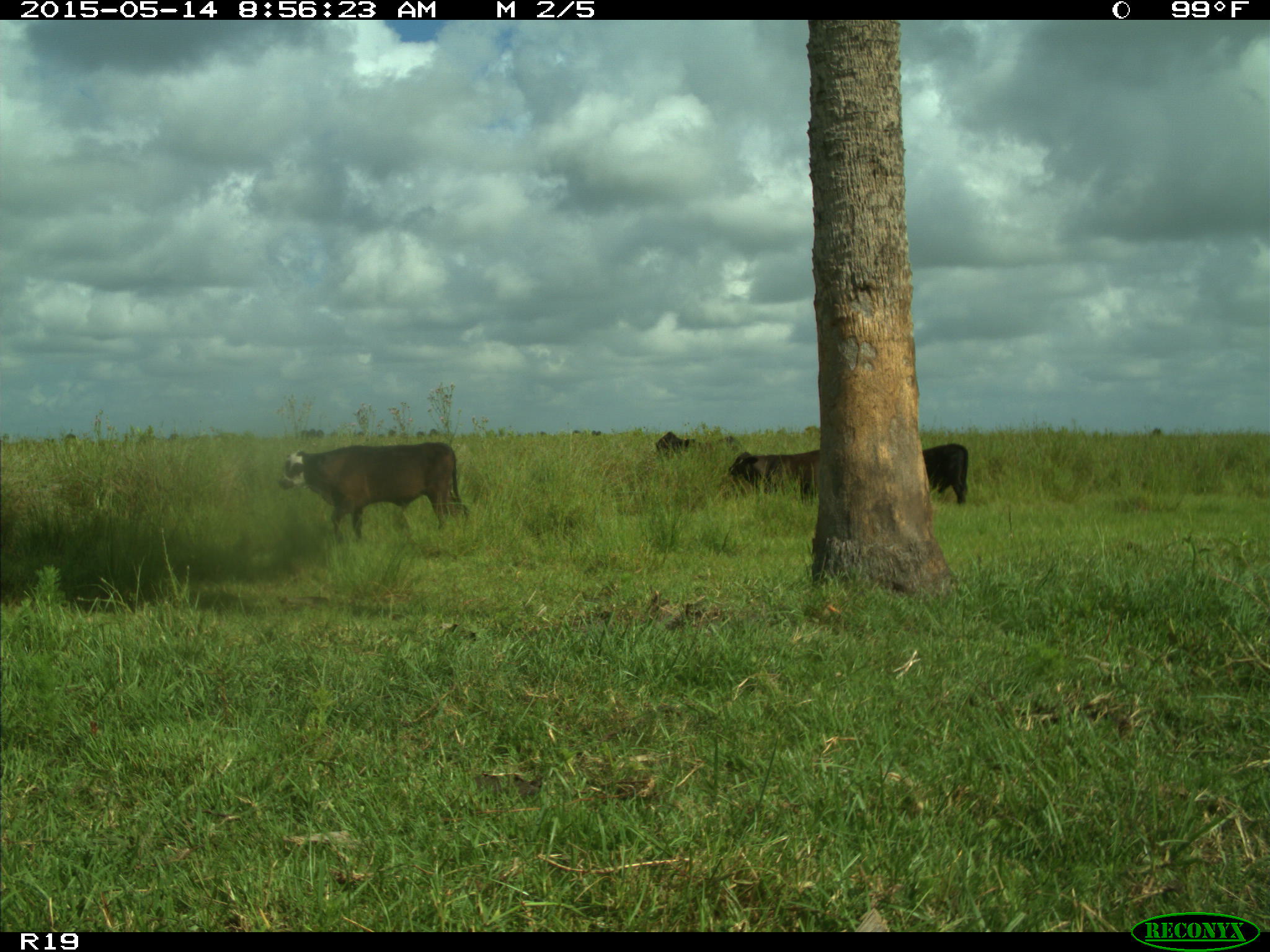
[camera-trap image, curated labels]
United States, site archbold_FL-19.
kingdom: Animalia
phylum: Chordata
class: Mammalia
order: Artiodactyla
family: Bovidae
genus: Bos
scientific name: Bos taurus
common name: domestic cow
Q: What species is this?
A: Bos taurus (domestic cow).